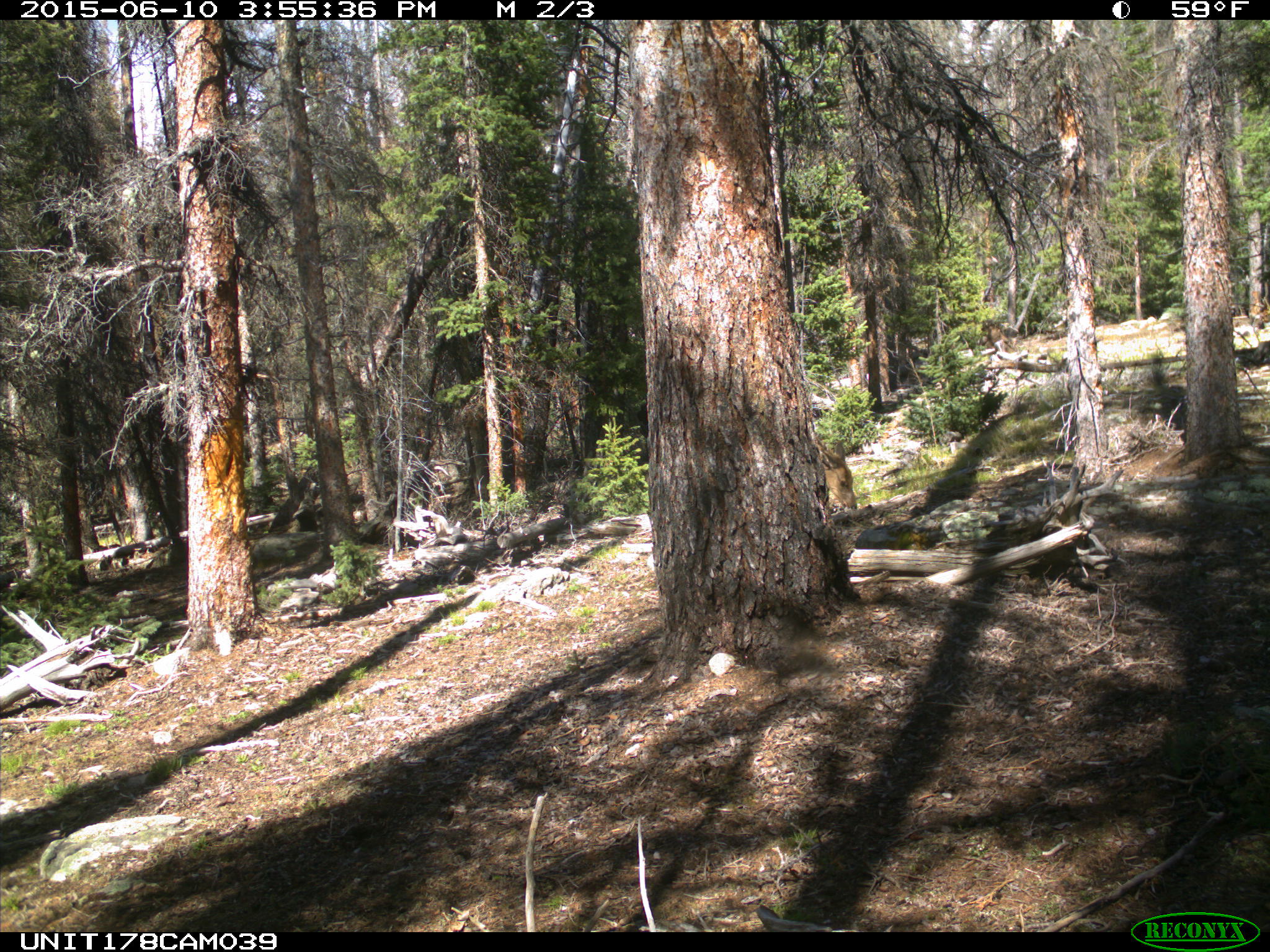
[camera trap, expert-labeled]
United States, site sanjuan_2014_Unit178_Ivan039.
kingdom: Animalia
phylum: Chordata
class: Mammalia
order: Artiodactyla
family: Cervidae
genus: Cervus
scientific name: Cervus elaphus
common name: red deer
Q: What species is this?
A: Cervus elaphus (red deer).